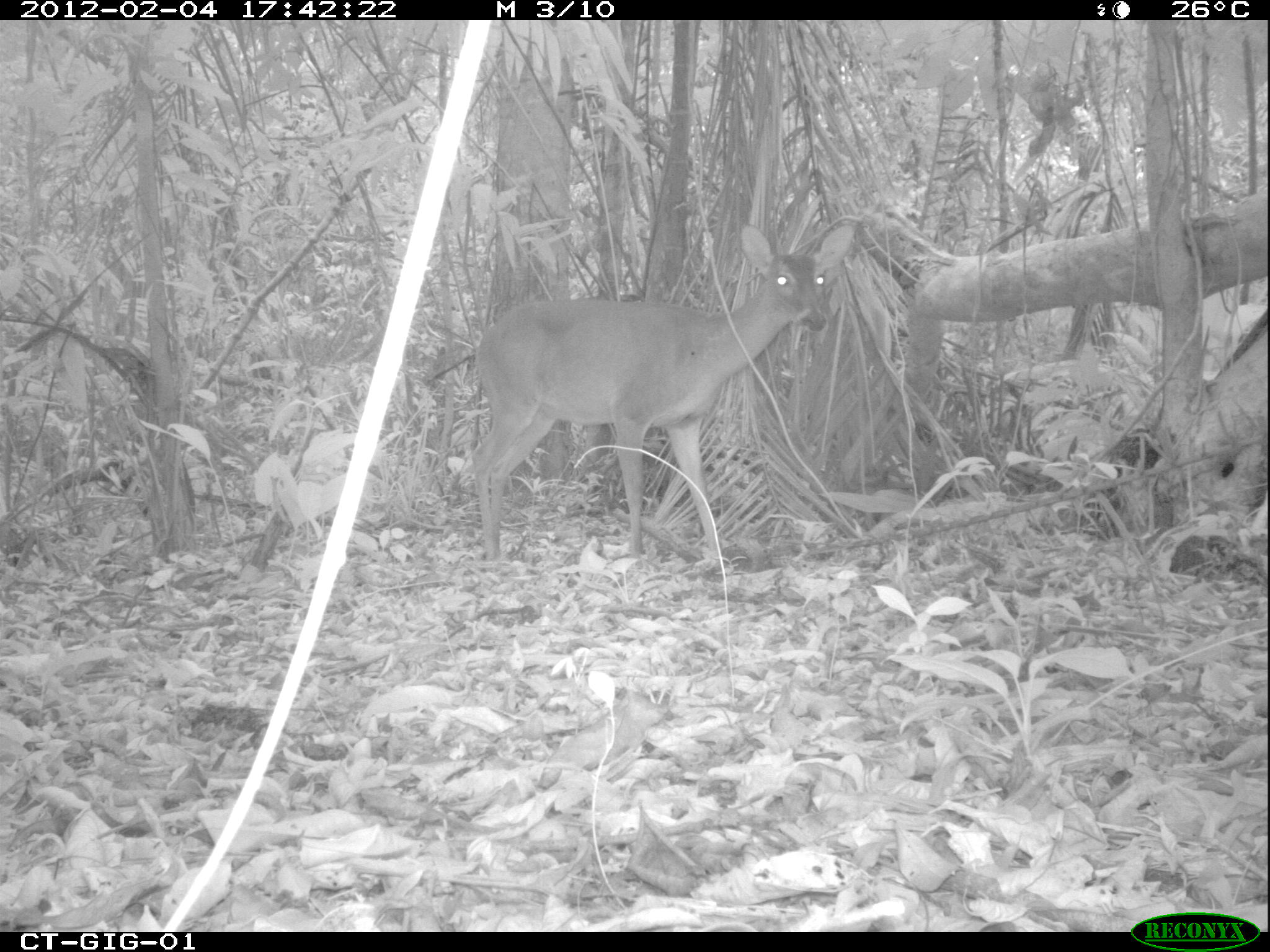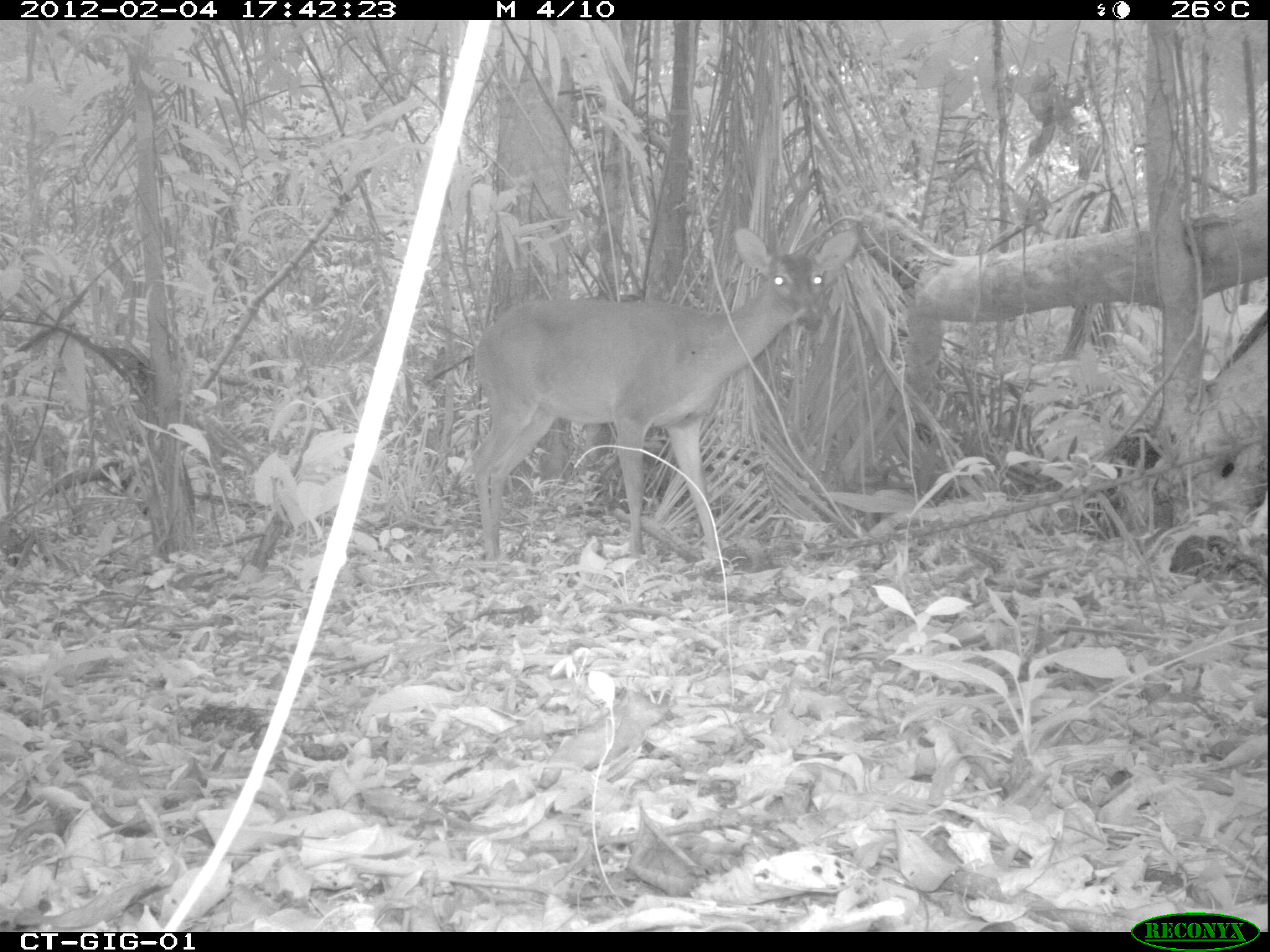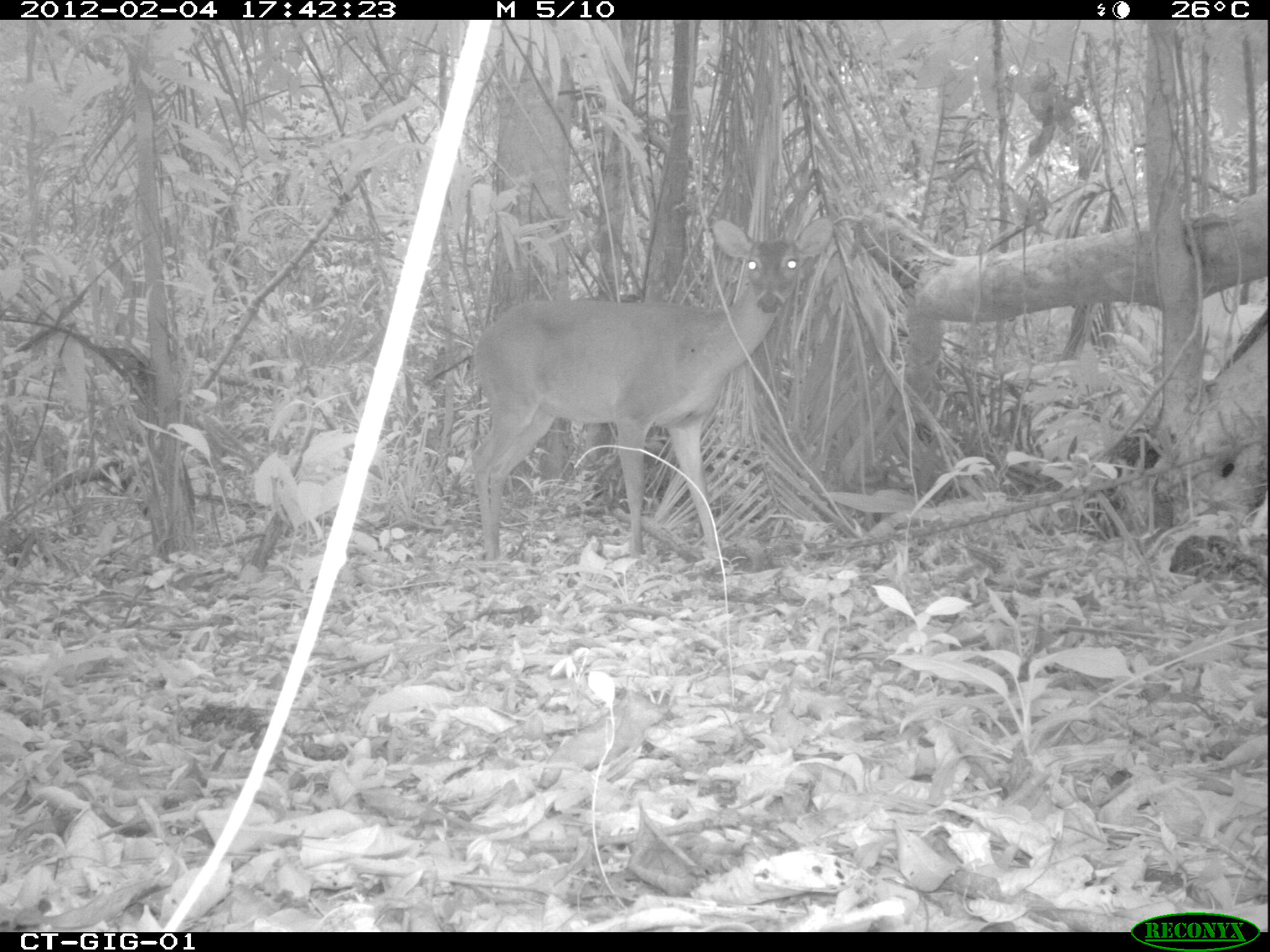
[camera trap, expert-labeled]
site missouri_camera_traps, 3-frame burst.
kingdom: Animalia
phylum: Chordata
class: Mammalia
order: Artiodactyla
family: Cervidae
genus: Odocoileus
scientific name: Odocoileus virginianus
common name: white-tailed deer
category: white tailed deer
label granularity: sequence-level